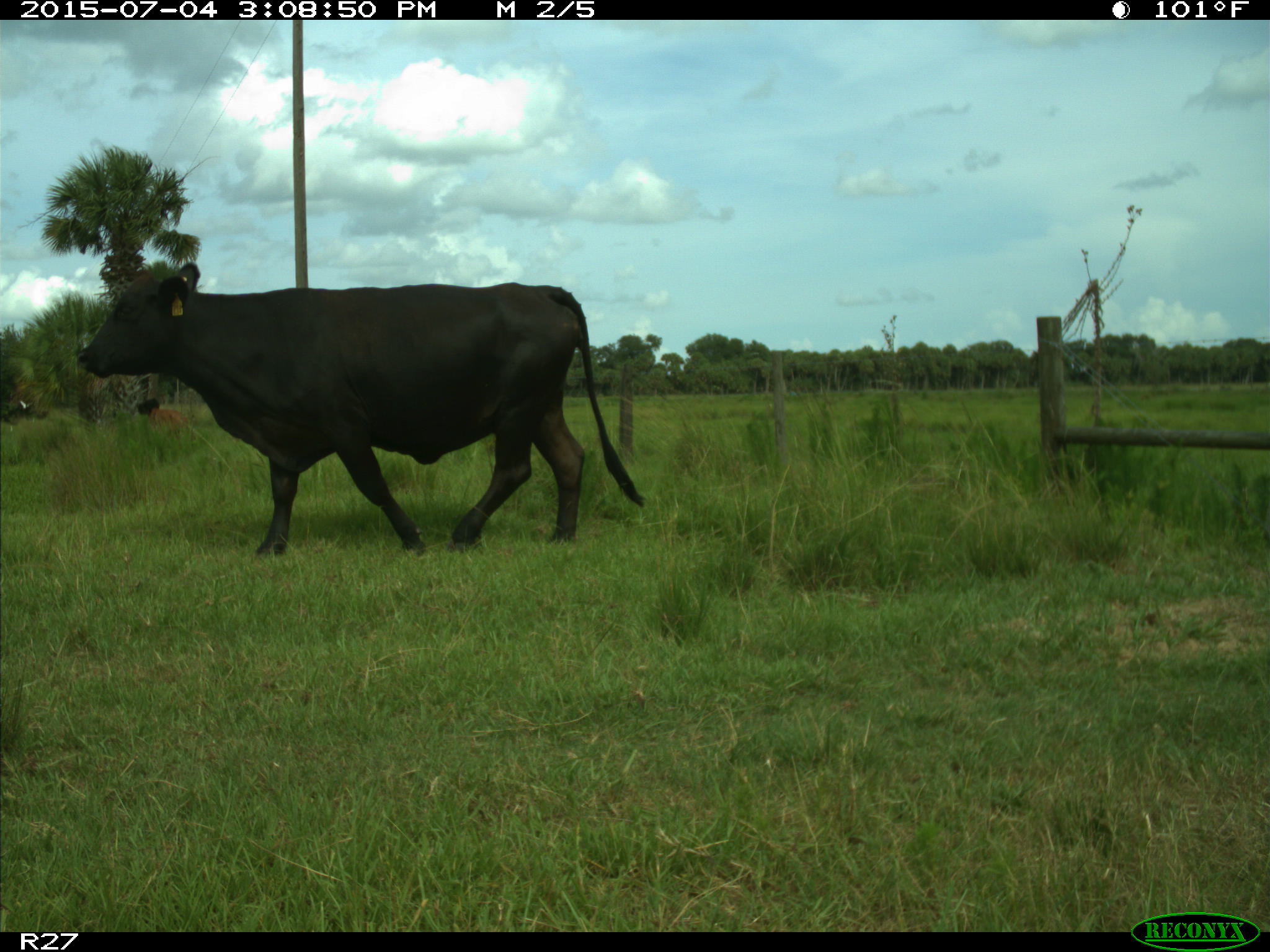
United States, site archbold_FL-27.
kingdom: Animalia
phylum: Chordata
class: Mammalia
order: Artiodactyla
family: Bovidae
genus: Bos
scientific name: Bos taurus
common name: domestic cow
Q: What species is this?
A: Bos taurus (domestic cow).